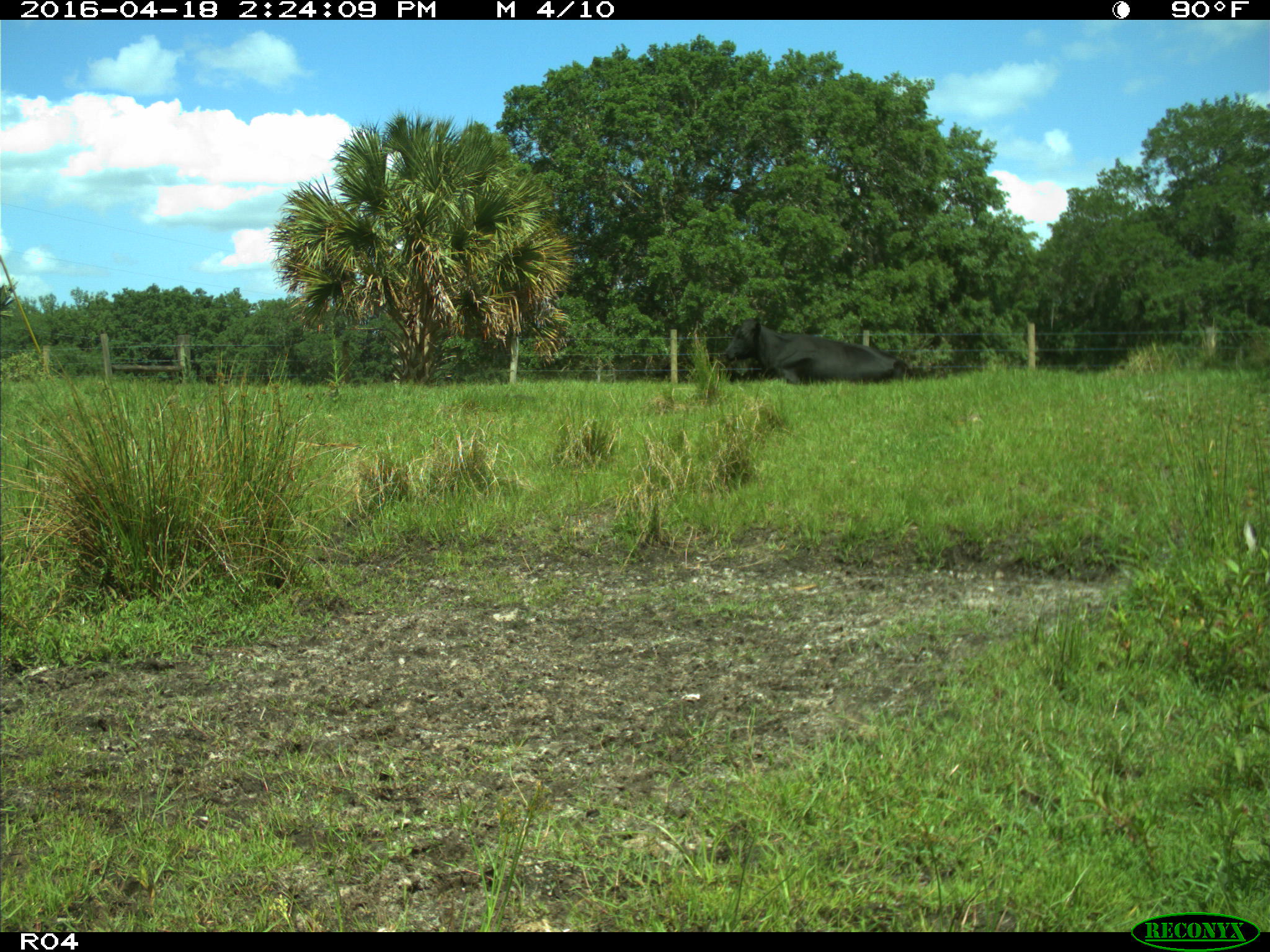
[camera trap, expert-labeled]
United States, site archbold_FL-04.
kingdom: Animalia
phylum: Chordata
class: Mammalia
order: Artiodactyla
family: Bovidae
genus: Bos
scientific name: Bos taurus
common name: domestic cow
Bos taurus (domestic cow).